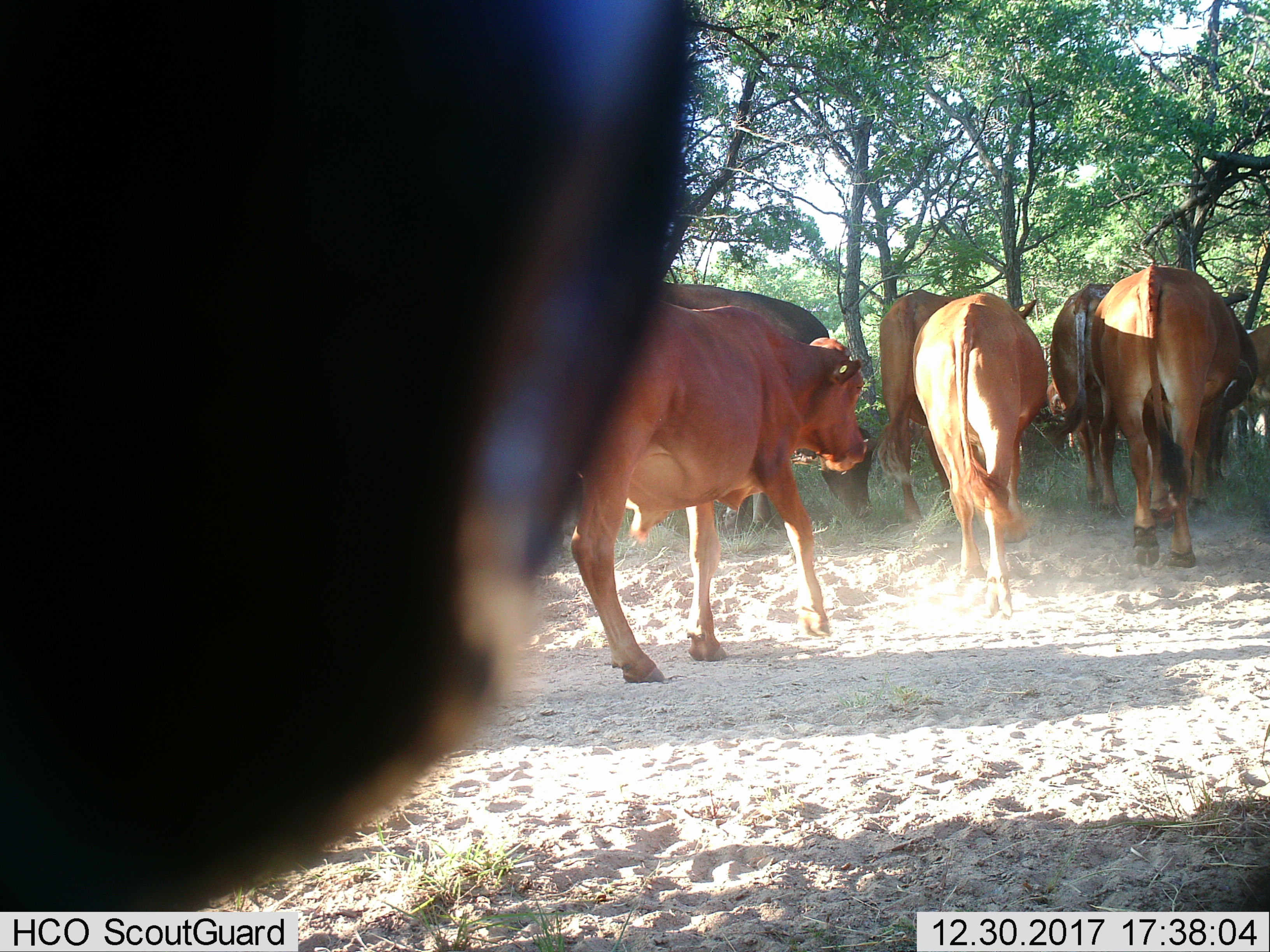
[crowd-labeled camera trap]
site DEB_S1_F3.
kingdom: Animalia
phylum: Chordata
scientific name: Vertebrata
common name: domestic animal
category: domesticanimal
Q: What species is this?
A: Domesticanimal (domestic animal) (Vertebrata).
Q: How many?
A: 8.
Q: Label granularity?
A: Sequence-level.